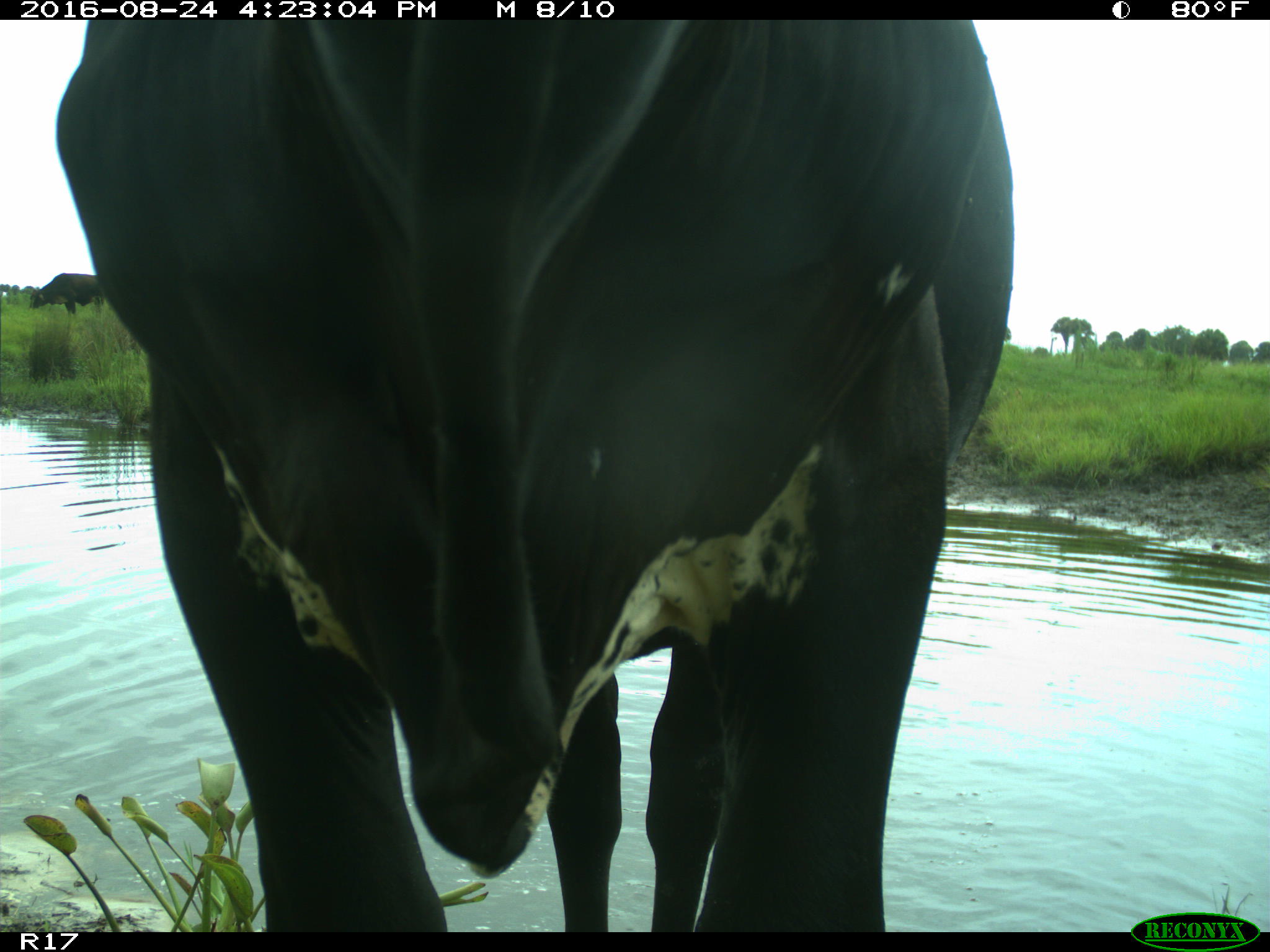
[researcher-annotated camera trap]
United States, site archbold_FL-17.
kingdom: Animalia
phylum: Chordata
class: Mammalia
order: Artiodactyla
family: Bovidae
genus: Bos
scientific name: Bos taurus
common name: domestic cow